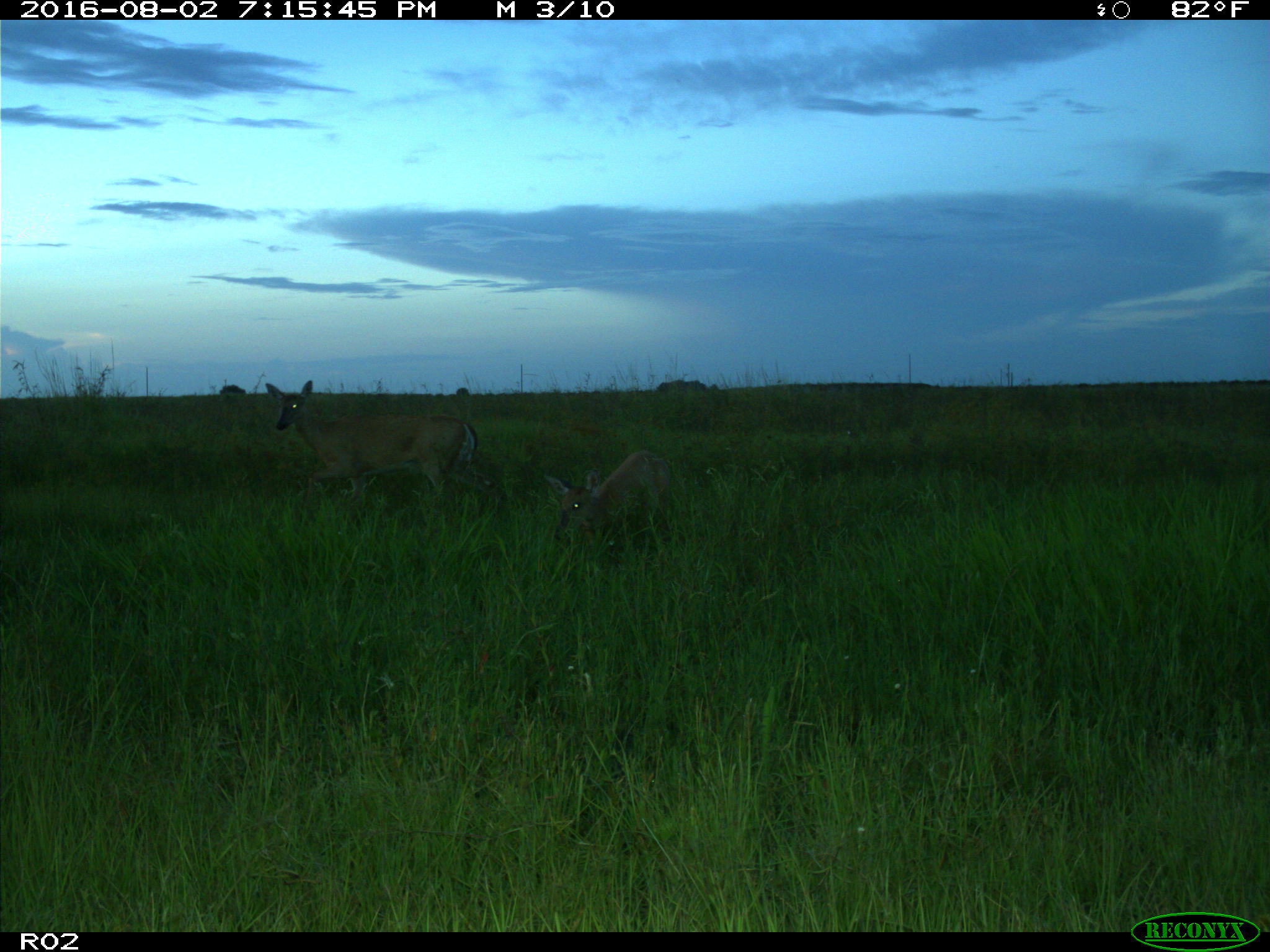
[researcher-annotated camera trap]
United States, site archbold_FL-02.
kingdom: Animalia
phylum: Chordata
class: Mammalia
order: Artiodactyla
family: Cervidae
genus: Odocoileus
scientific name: Odocoileus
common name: deer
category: unidentified deer